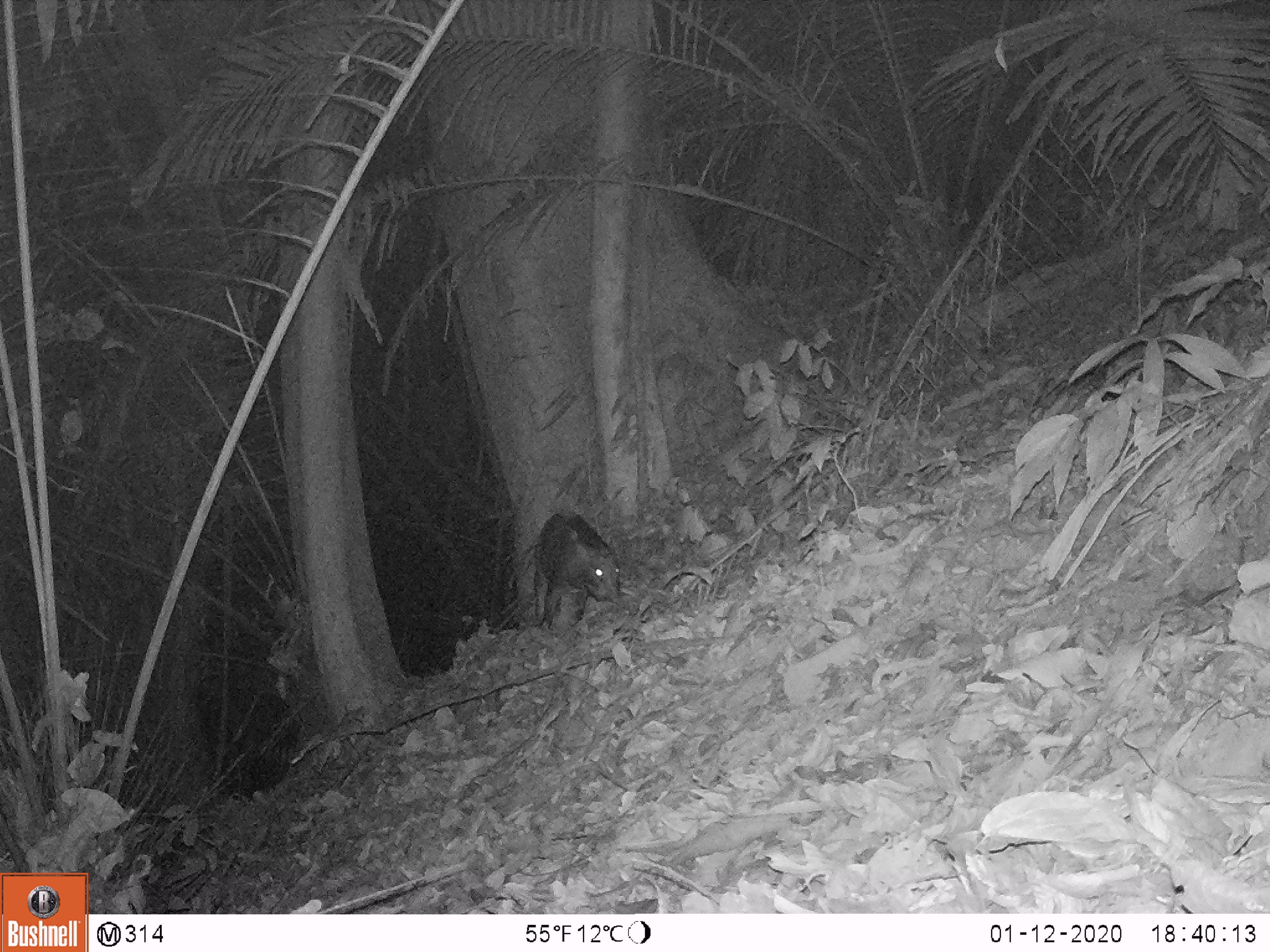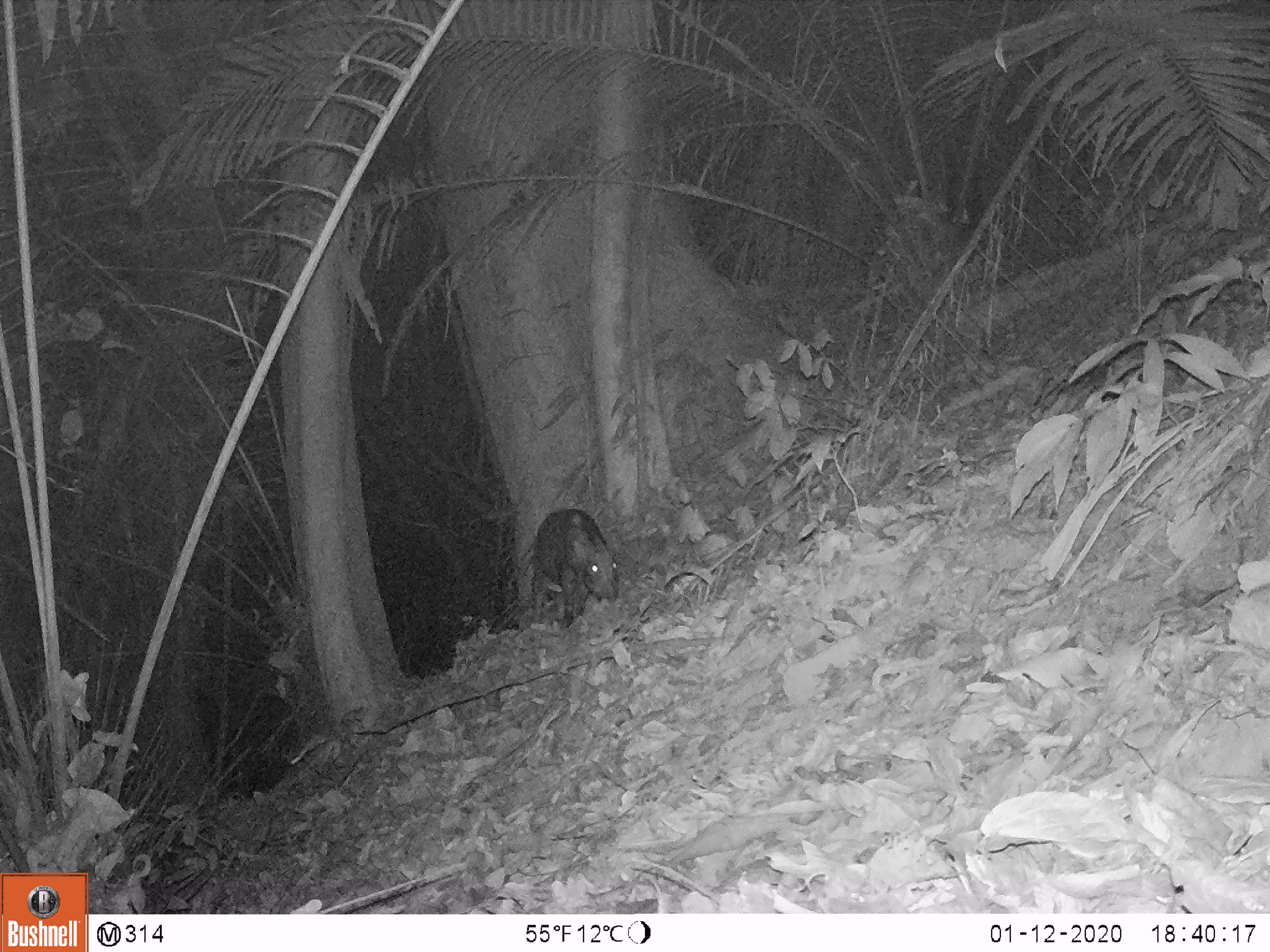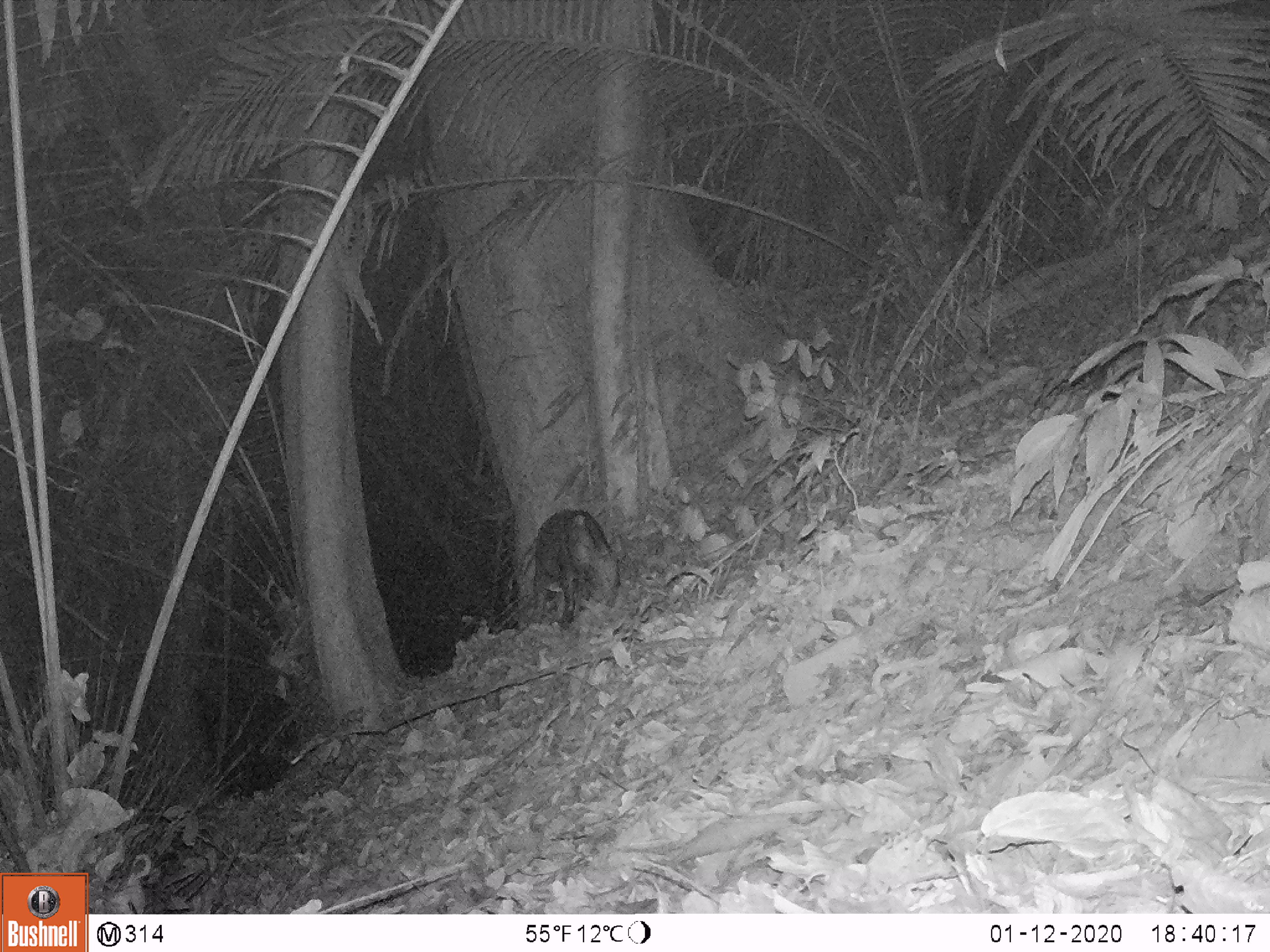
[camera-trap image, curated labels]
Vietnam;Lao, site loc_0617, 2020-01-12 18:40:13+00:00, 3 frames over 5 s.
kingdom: Animalia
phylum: Chordata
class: Mammalia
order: Artiodactyla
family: Suidae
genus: Sus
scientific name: Sus scrofa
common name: eurasian wild pig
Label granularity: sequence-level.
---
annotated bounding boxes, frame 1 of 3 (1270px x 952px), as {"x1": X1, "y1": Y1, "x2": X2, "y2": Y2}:
eurasian wild pig: {"x1": 532, "y1": 506, "x2": 624, "y2": 632}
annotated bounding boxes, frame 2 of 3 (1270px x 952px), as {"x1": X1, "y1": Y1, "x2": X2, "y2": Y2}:
eurasian wild pig: {"x1": 531, "y1": 507, "x2": 620, "y2": 627}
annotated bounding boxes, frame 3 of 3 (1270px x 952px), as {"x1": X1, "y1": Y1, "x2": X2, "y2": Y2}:
eurasian wild pig: {"x1": 527, "y1": 507, "x2": 626, "y2": 630}